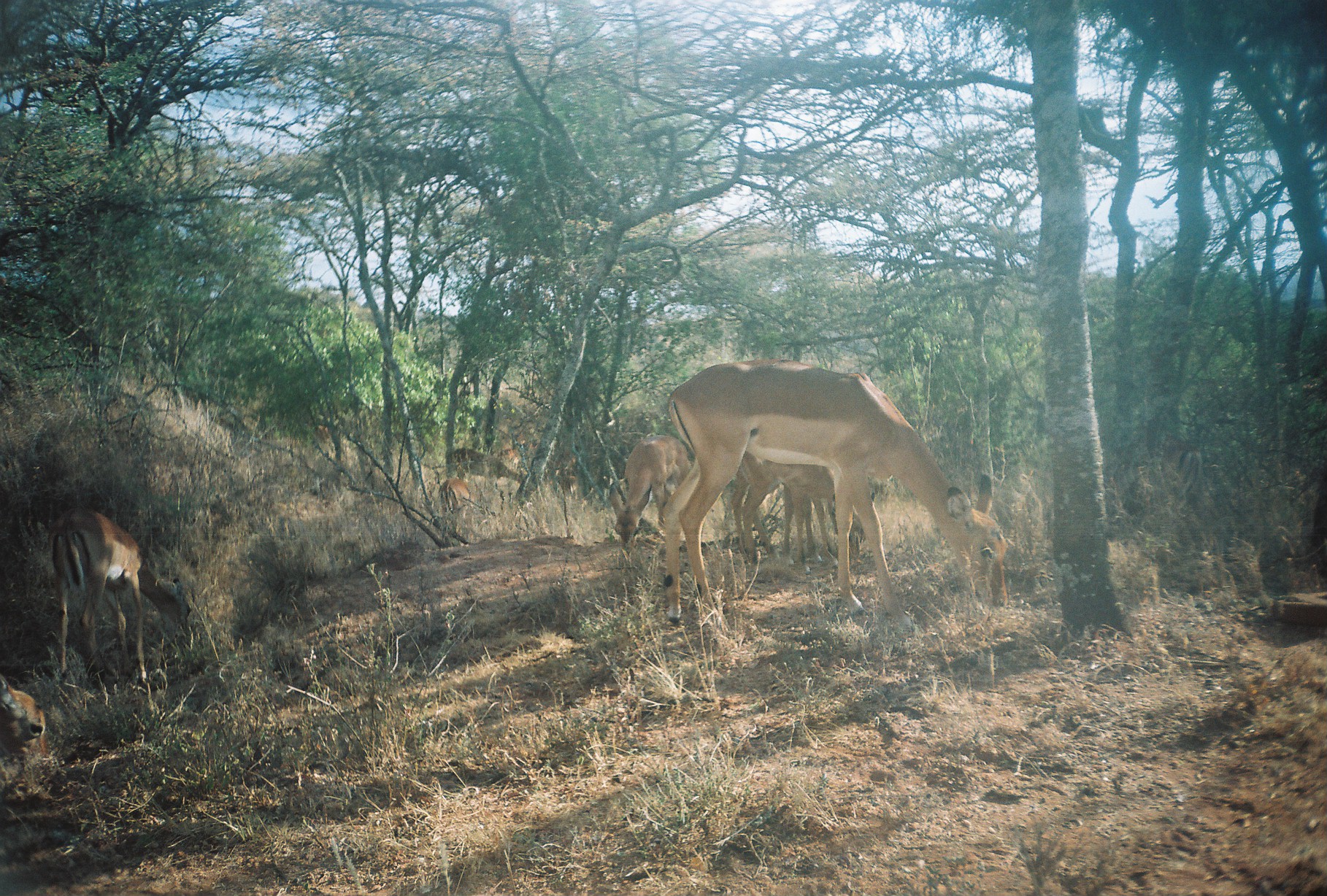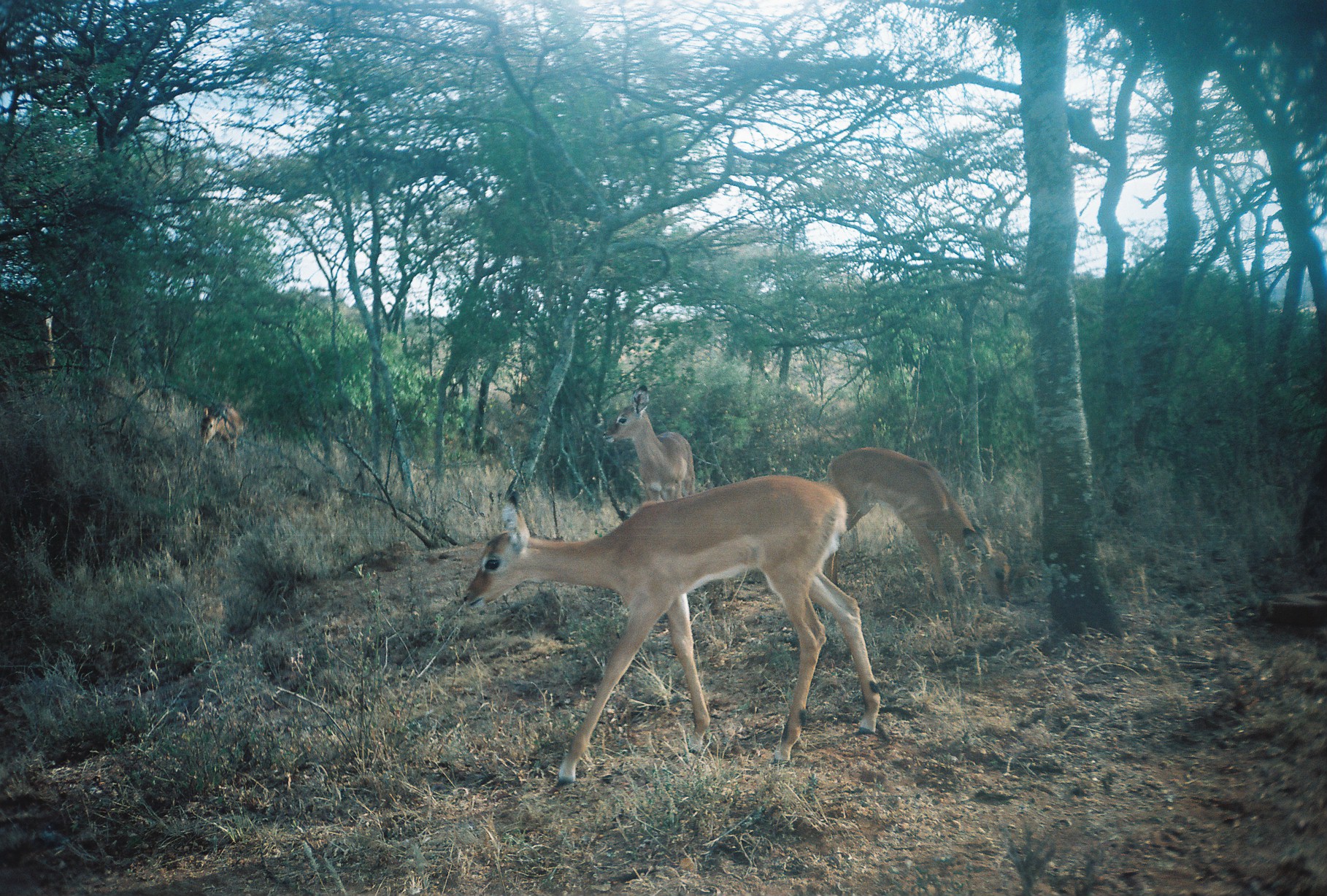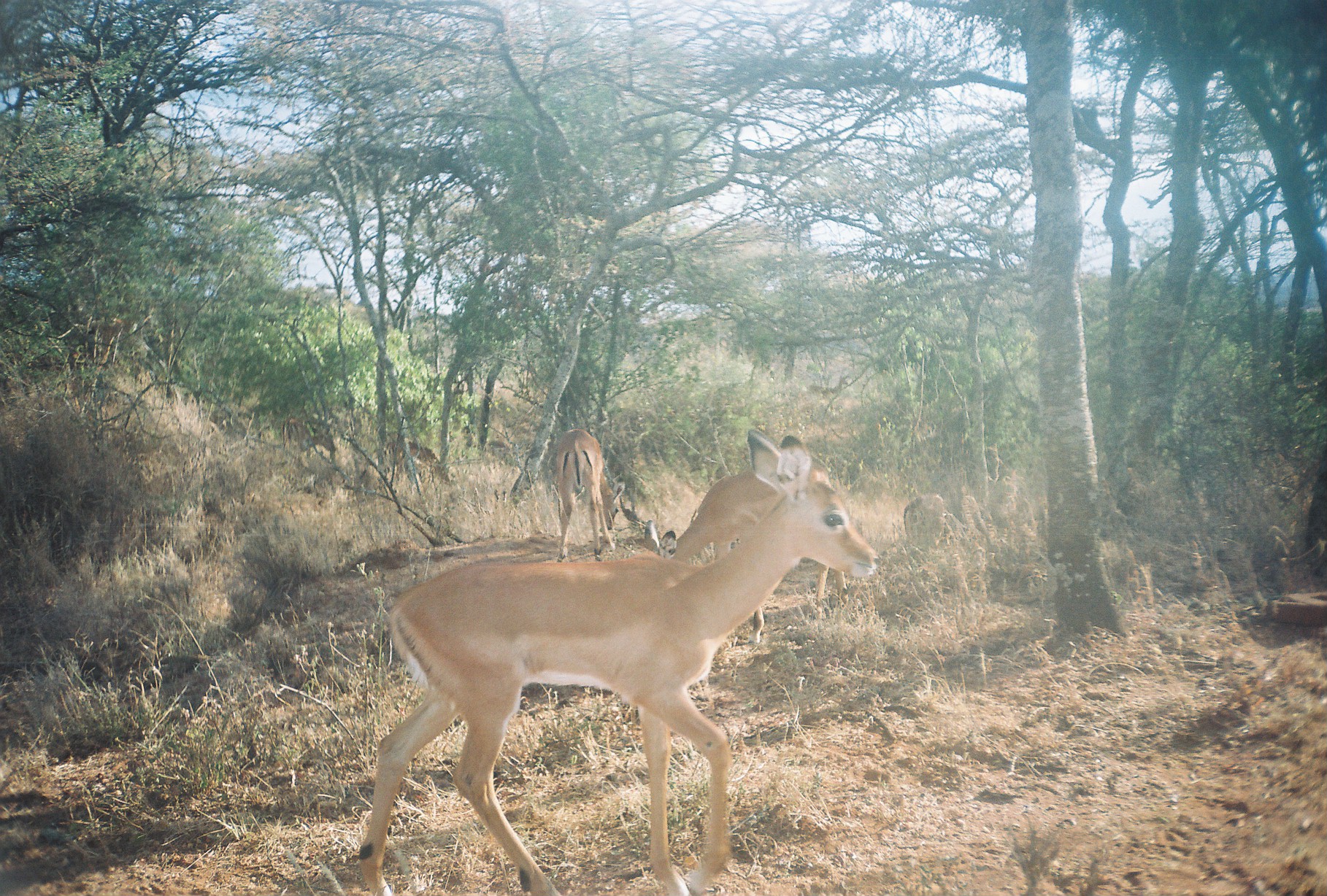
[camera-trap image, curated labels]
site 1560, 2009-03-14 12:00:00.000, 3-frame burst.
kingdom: Animalia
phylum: Chordata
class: Mammalia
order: Artiodactyla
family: Bovidae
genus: Aepyceros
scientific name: Aepyceros melampus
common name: impala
Aepyceros melampus (impala), count 8.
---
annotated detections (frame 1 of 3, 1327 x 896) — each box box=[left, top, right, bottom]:
aepyceros melampus: box=[663, 359, 1008, 628]; box=[49, 507, 191, 683]; box=[729, 451, 876, 574]; box=[609, 434, 691, 556]; box=[783, 483, 839, 572]; box=[0, 674, 50, 769]; box=[454, 447, 527, 489]; box=[440, 477, 475, 521]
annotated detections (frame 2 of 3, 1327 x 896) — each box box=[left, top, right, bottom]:
aepyceros melampus: box=[459, 476, 880, 789]; box=[826, 447, 1012, 606]; box=[599, 382, 706, 500]; box=[199, 400, 245, 454]; box=[24, 318, 58, 377]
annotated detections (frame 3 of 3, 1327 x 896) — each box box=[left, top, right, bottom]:
aepyceros melampus: box=[359, 427, 882, 895]; box=[643, 424, 851, 649]; box=[555, 428, 626, 562]; box=[382, 435, 455, 496]; box=[280, 416, 337, 460]; box=[903, 493, 947, 546]; box=[481, 437, 516, 461]